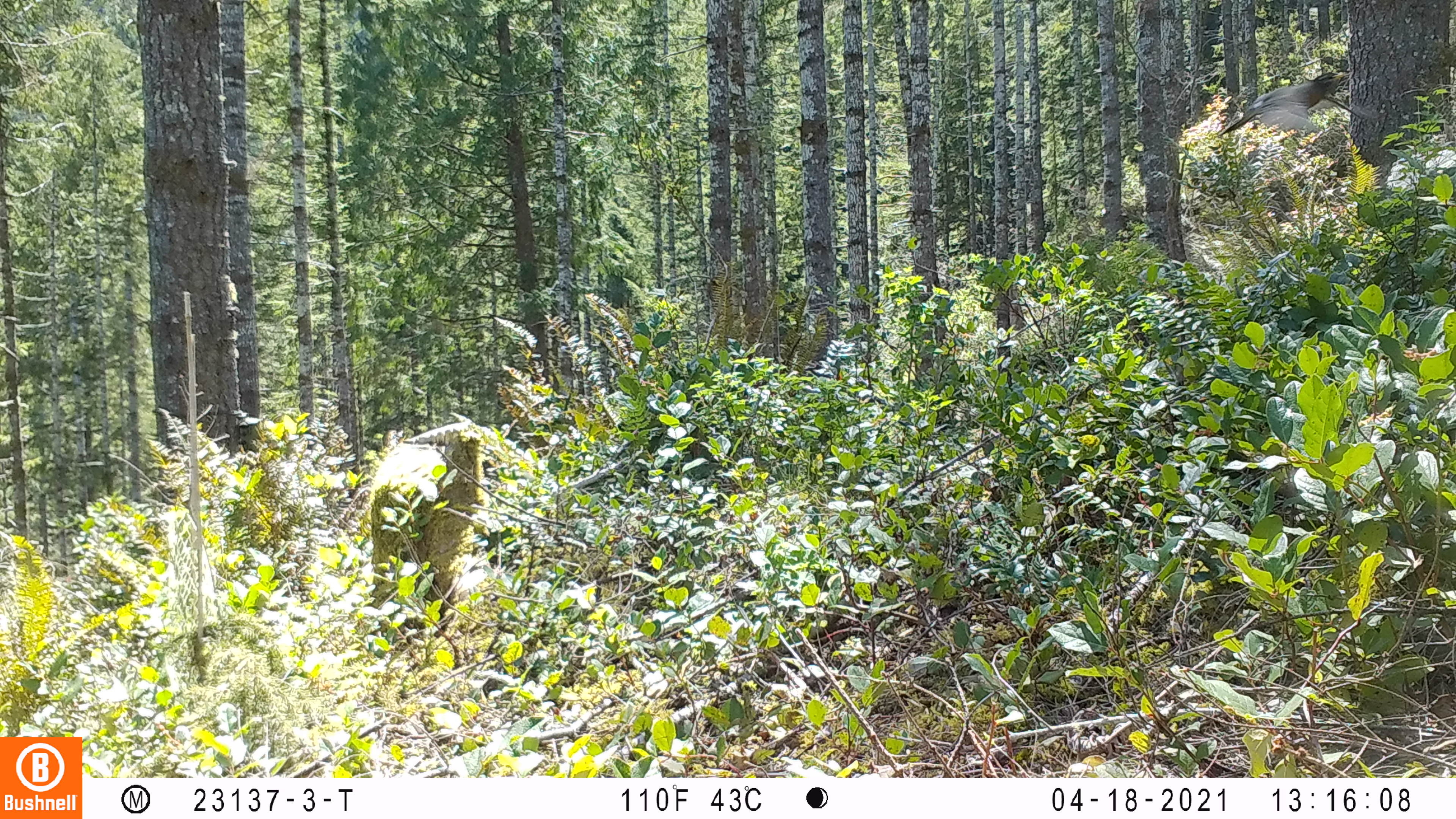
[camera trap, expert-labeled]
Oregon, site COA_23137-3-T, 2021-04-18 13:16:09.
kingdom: Animalia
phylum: Chordata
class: Aves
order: Passeriformes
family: Turdidae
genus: Turdus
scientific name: Turdus migratorius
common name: american robin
American robin (Turdus migratorius).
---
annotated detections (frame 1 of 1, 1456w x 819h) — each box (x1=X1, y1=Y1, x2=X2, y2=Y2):
american robin: (x1=1220, y1=67, x2=1375, y2=144)